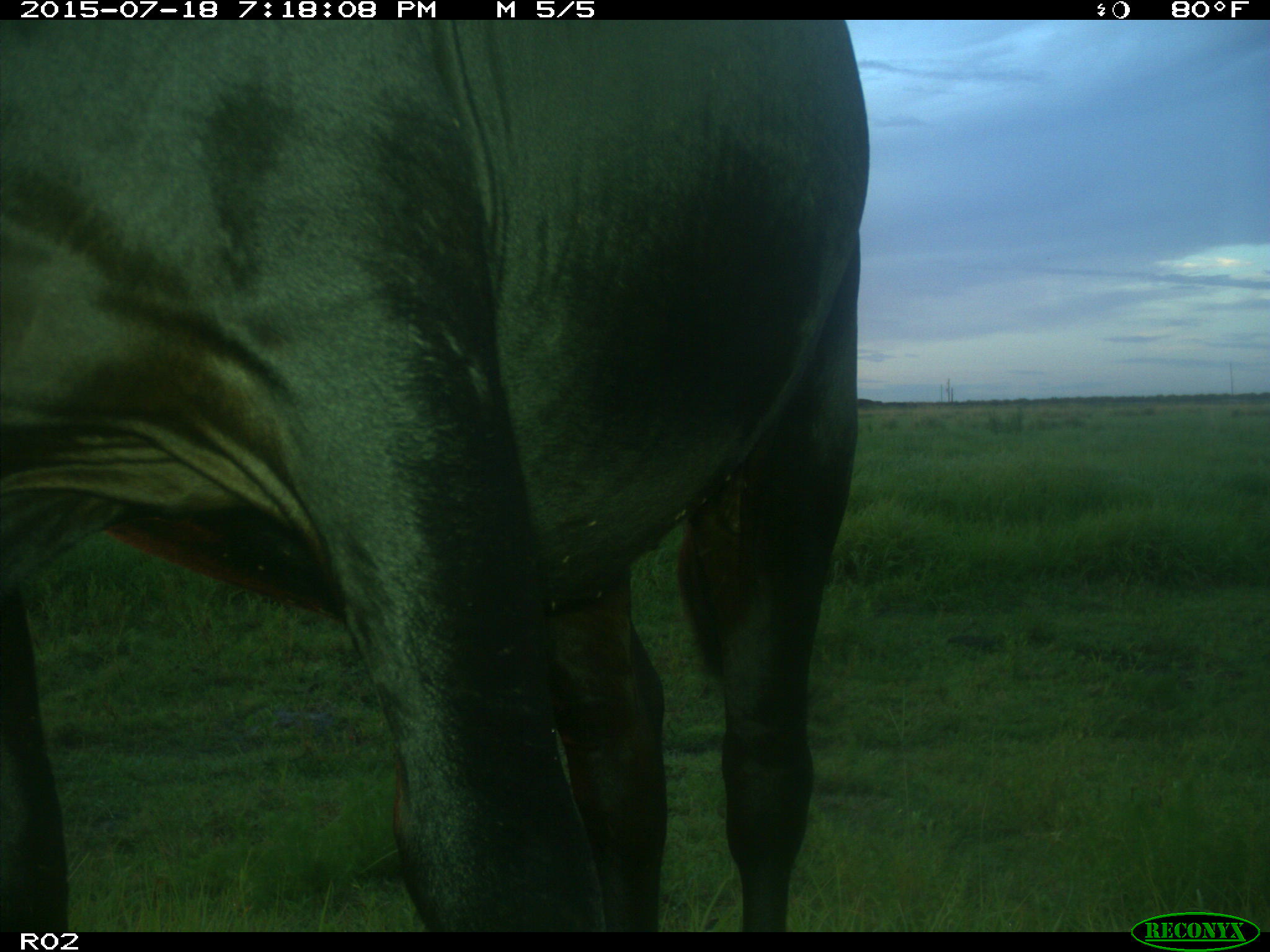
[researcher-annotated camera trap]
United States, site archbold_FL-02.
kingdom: Animalia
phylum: Chordata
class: Mammalia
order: Artiodactyla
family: Bovidae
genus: Bos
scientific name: Bos taurus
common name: domestic cow